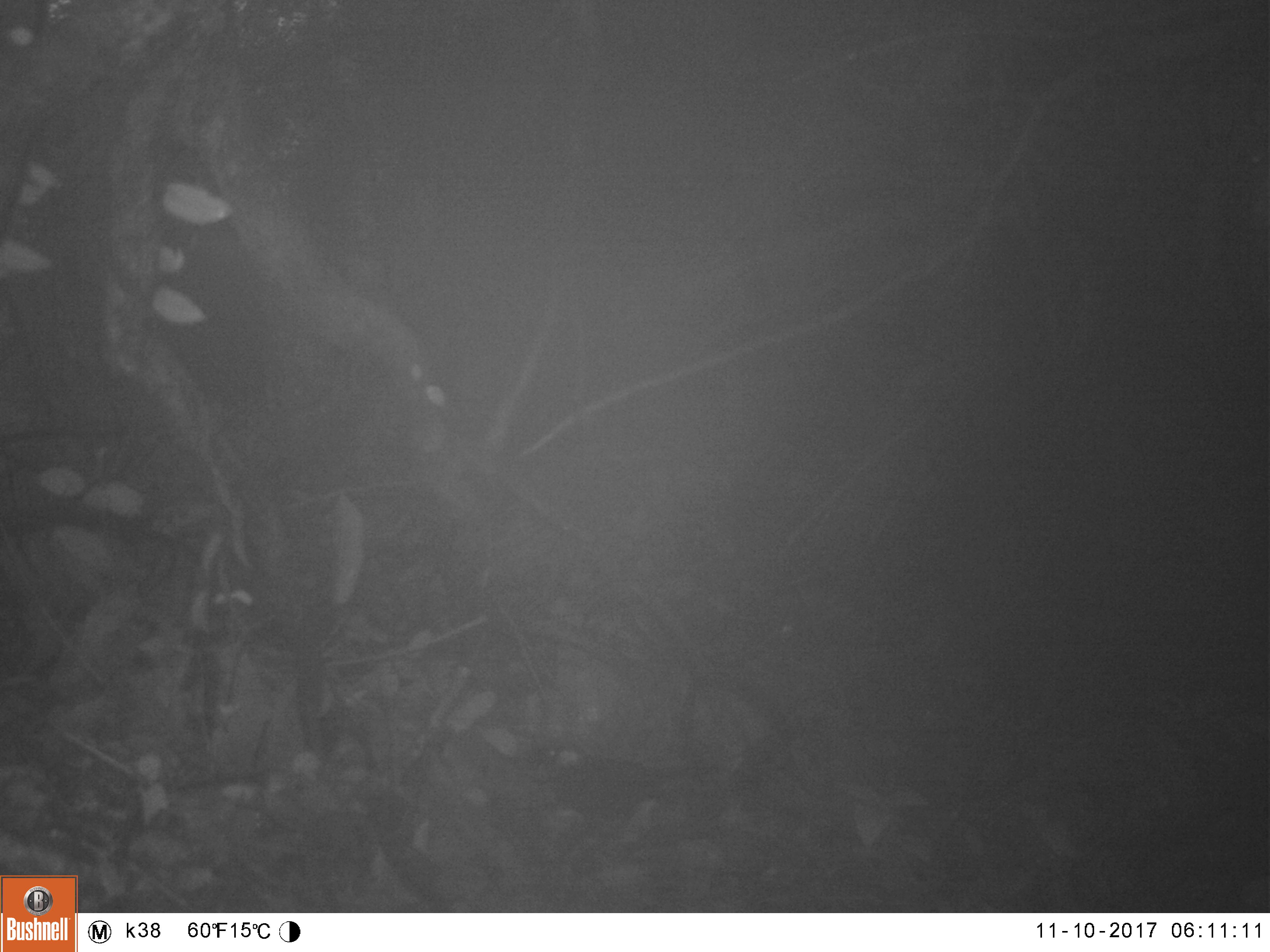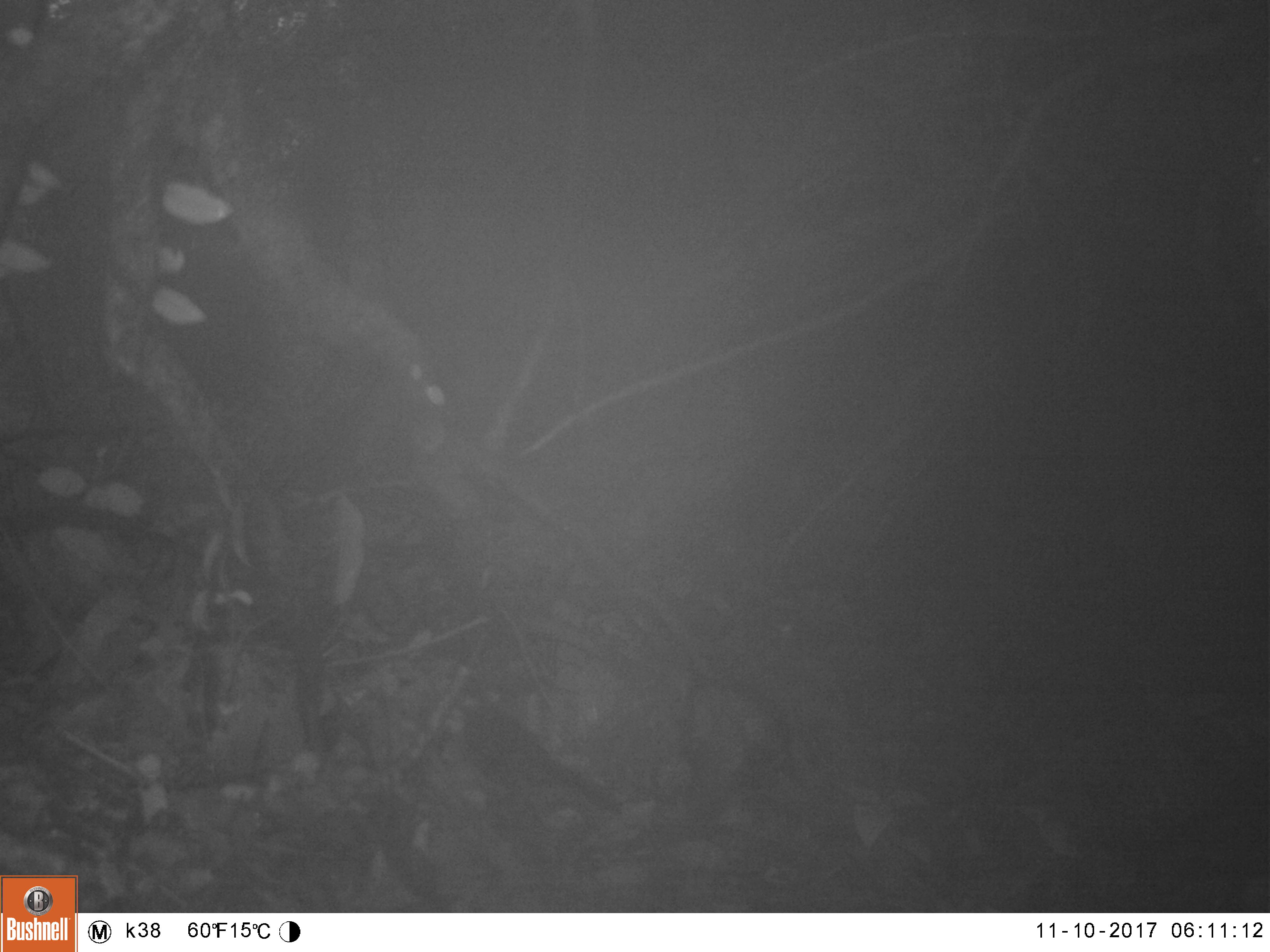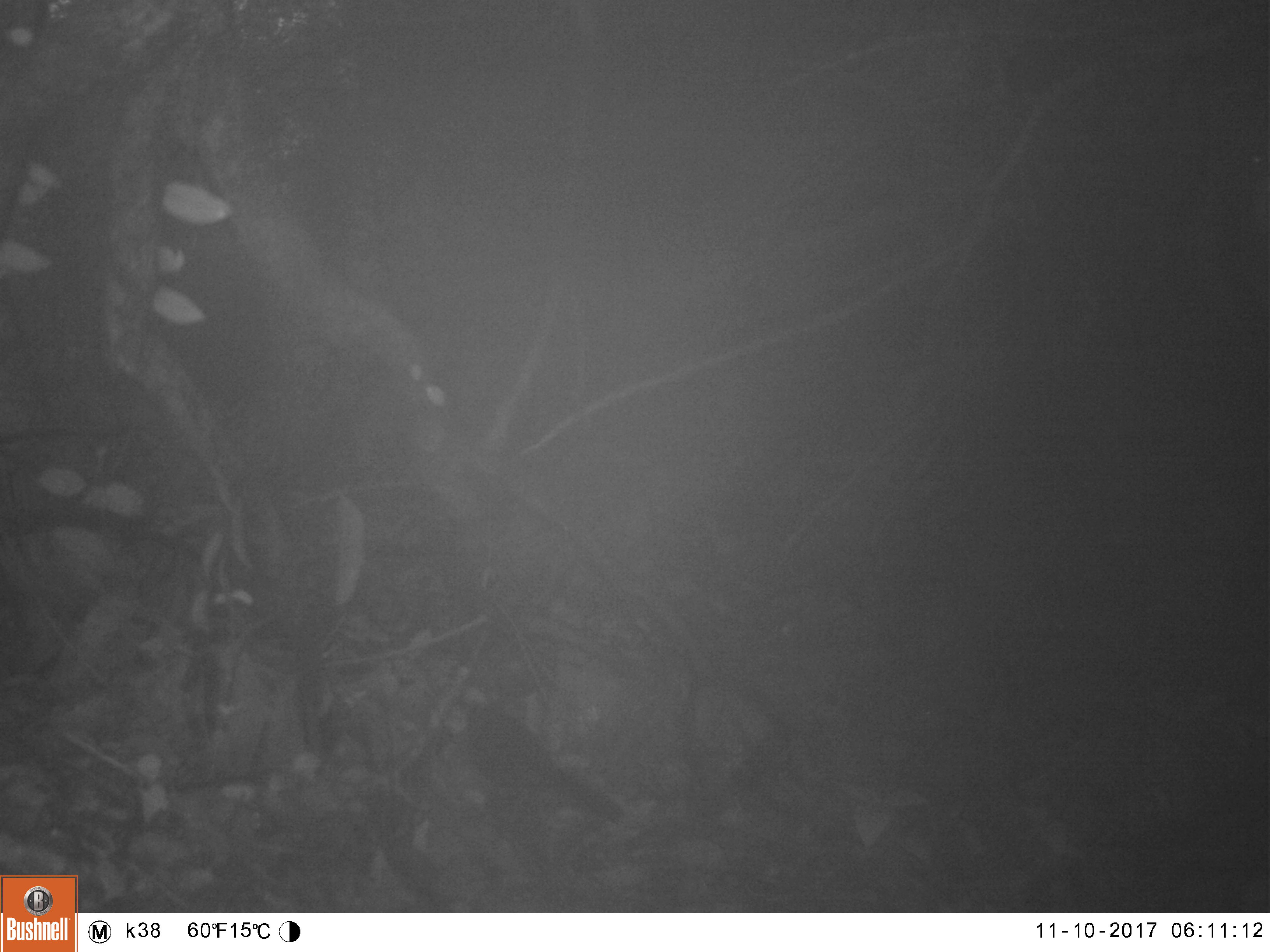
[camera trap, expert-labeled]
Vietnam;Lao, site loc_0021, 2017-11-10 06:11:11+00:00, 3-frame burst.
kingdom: Animalia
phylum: Chordata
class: Aves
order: Passeriformes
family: Leiothrichidae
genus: Garrulax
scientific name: Garrulax castanotis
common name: rufous-cheeked laughingthrush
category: rufous cheeked laughingthrush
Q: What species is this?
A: Rufous cheeked laughingthrush (rufous-cheeked laughingthrush) (Garrulax castanotis).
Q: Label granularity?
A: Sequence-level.